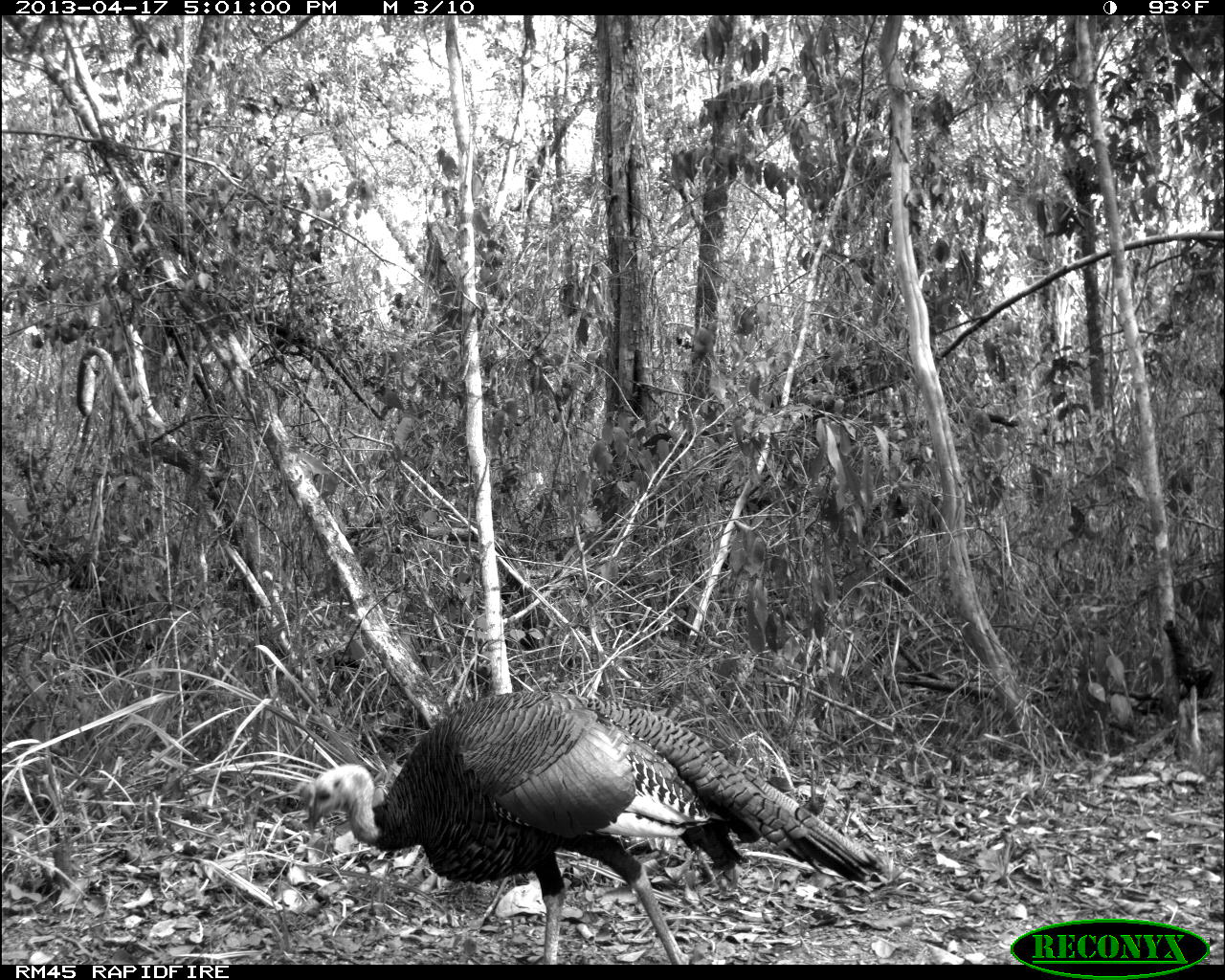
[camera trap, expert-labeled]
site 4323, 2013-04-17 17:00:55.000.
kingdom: Animalia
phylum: Chordata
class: Aves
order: Galliformes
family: Phasianidae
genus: Meleagris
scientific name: Meleagris ocellata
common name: ocellated turkey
Meleagris ocellata (ocellated turkey), count 1, sex male.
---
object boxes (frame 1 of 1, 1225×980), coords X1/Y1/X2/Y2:
meleagris ocellata: 299/689/886/965